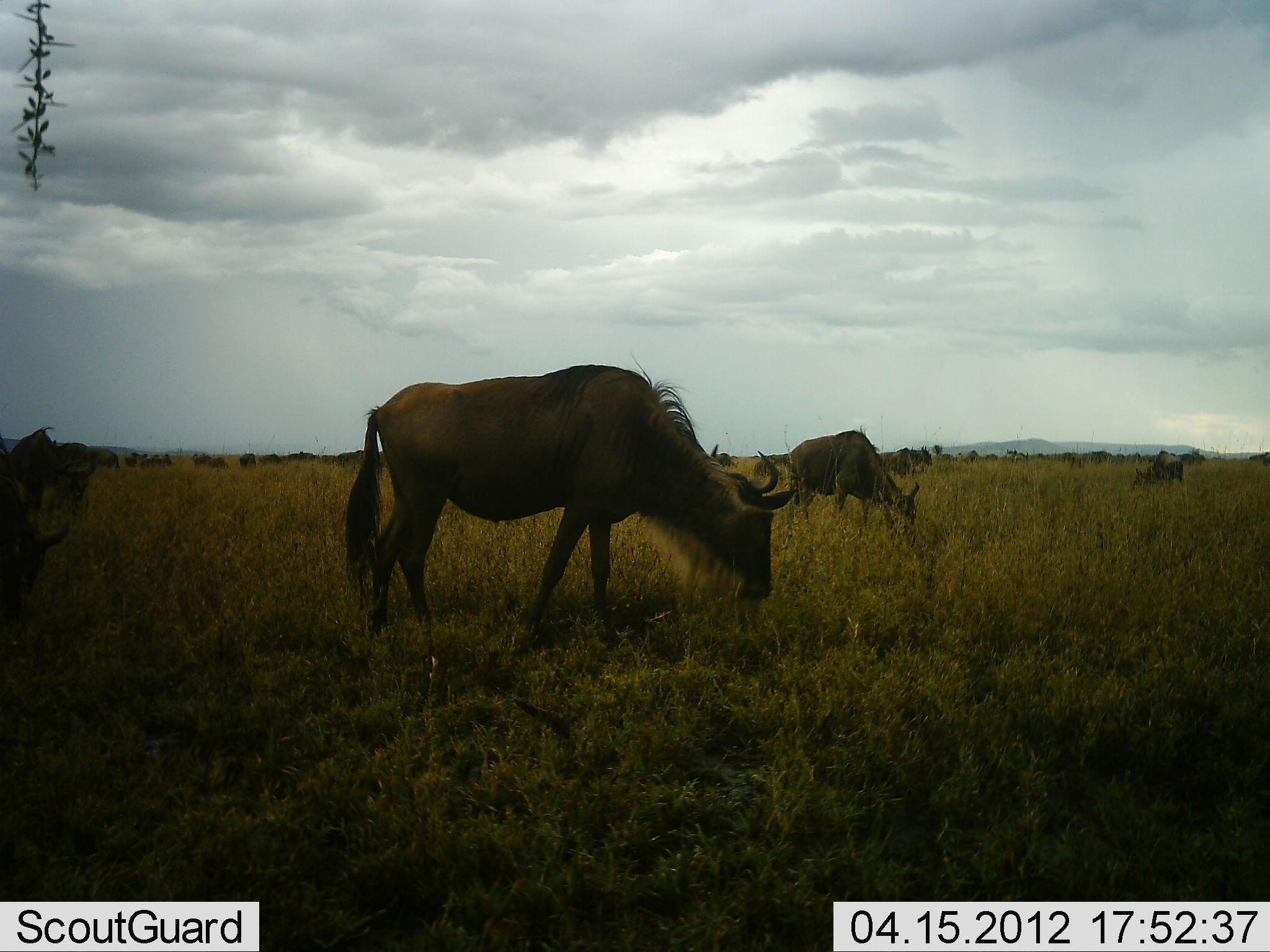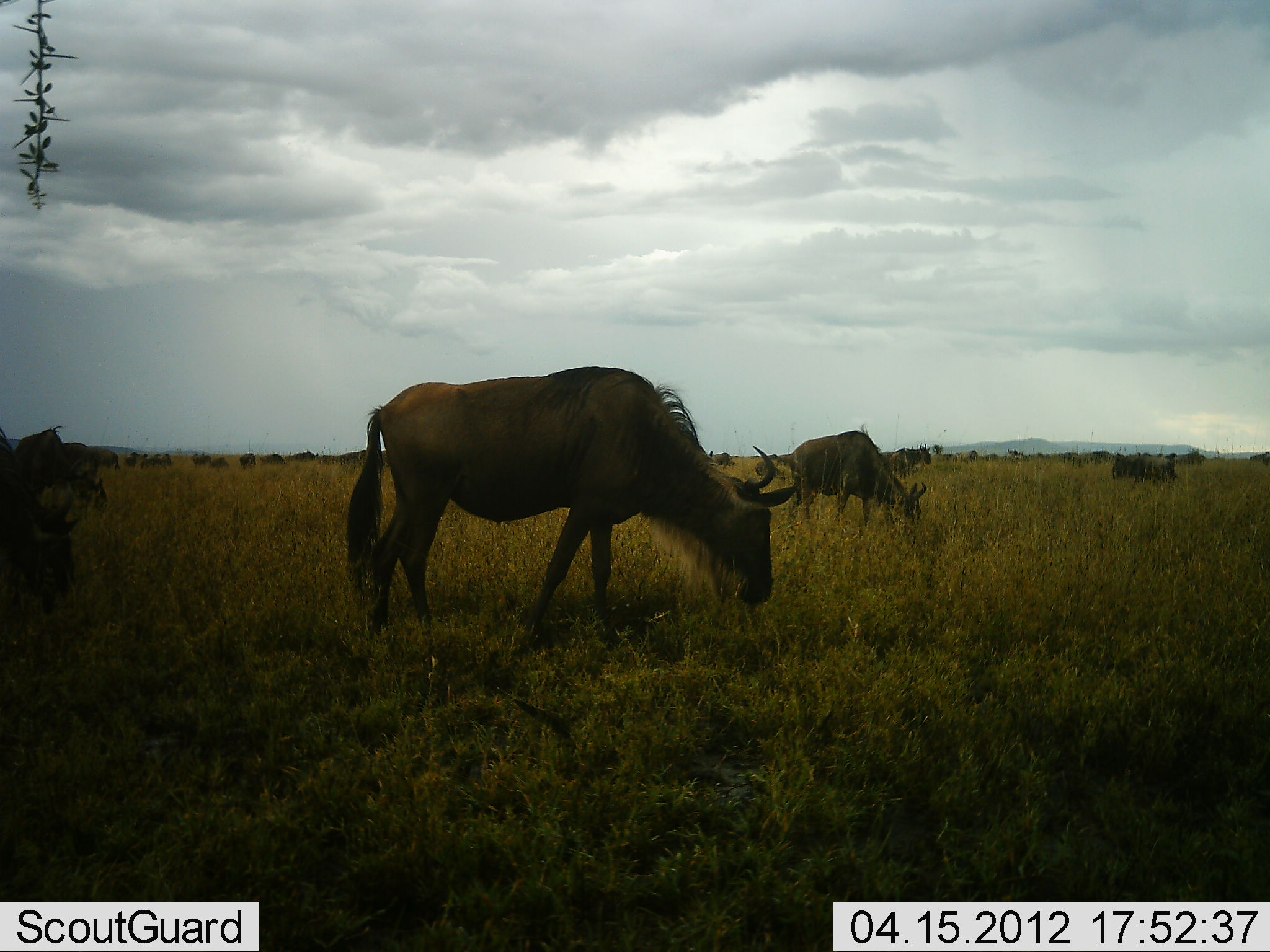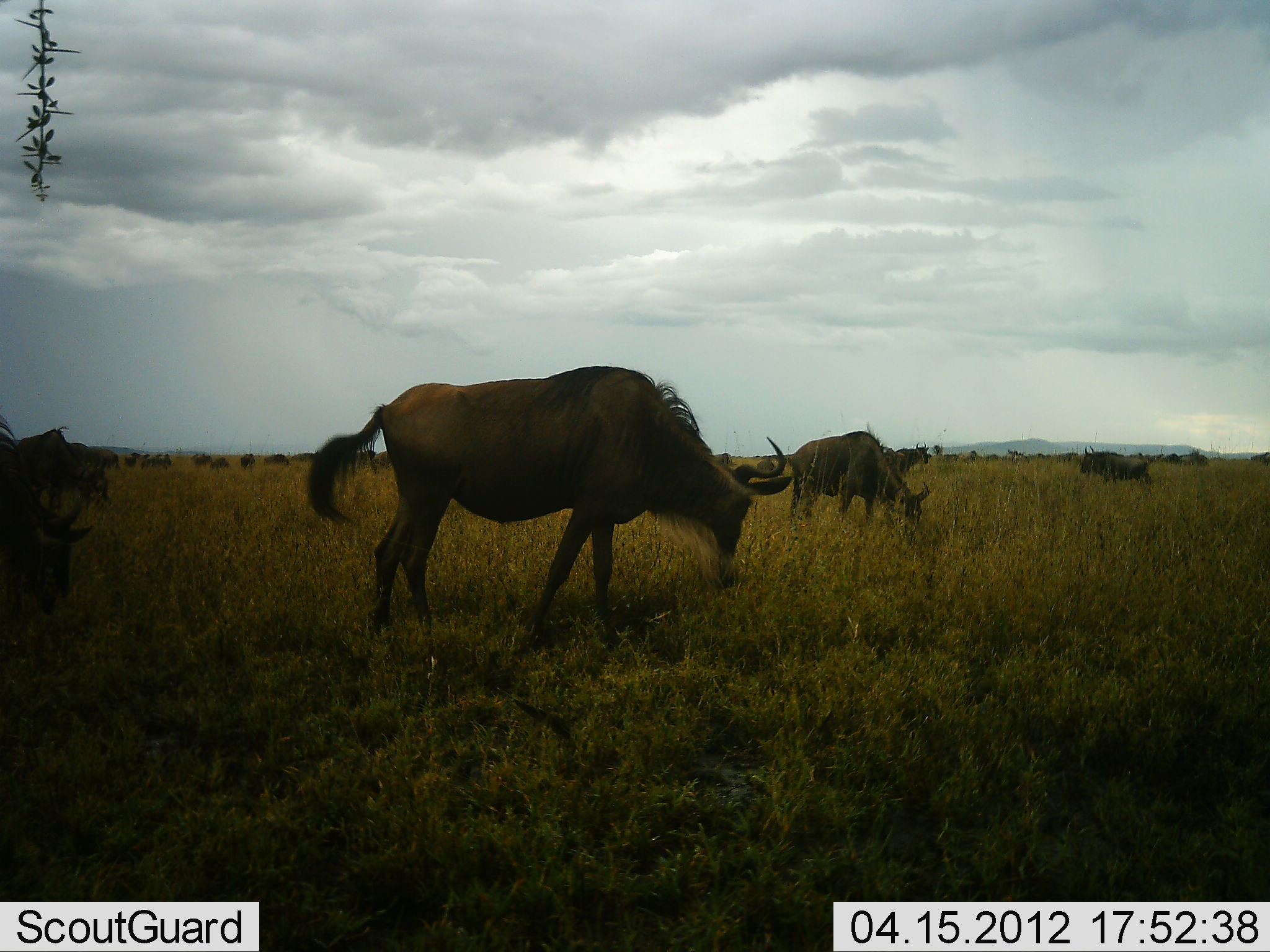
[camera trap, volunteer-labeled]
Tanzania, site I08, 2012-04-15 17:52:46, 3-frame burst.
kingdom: Animalia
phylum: Chordata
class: Mammalia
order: Artiodactyla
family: Bovidae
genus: Connochaetes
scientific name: Connochaetes taurinus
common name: blue wildebeest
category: wildebeest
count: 11-50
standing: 32%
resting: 4%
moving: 36%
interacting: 0%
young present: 0%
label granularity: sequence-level